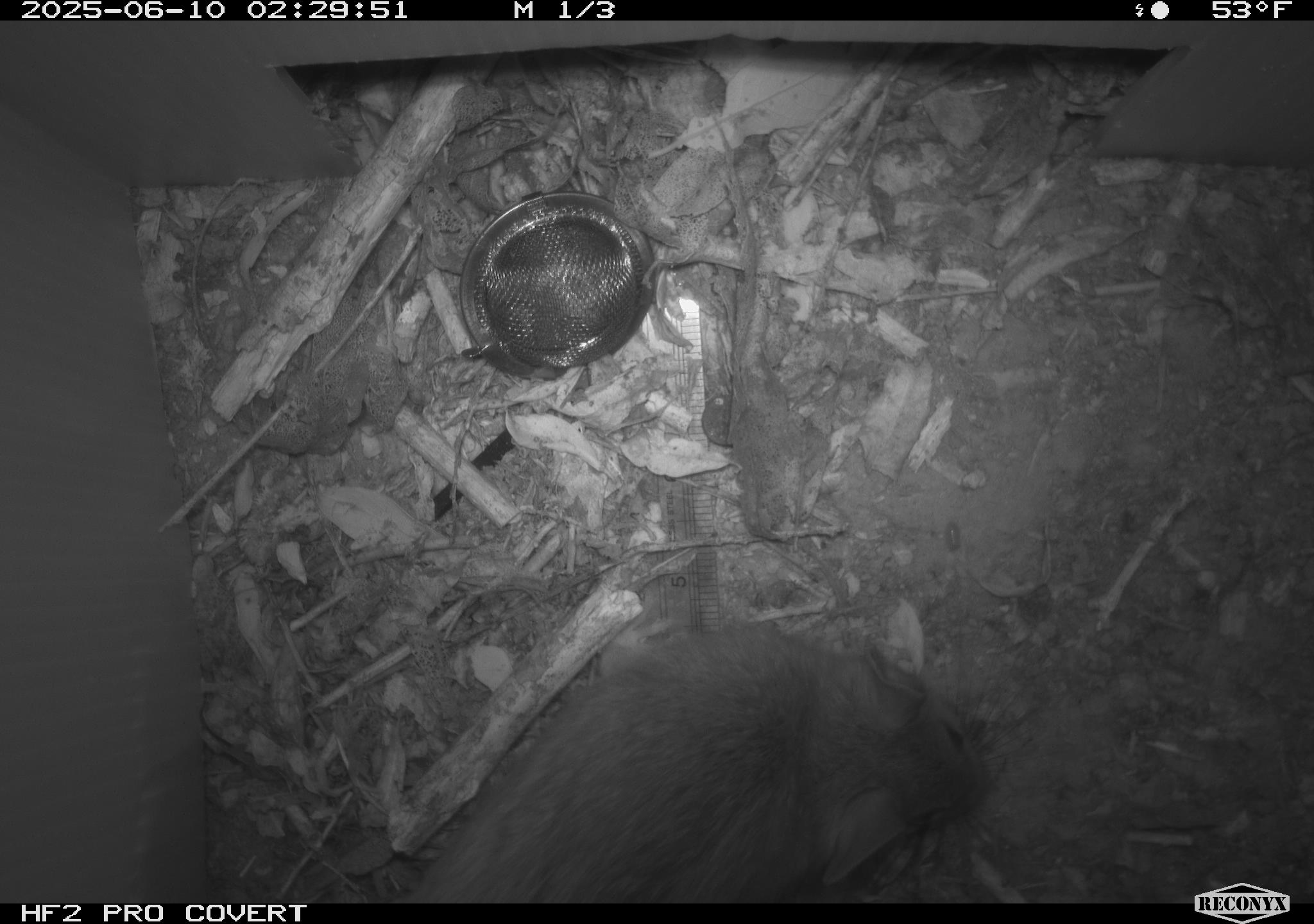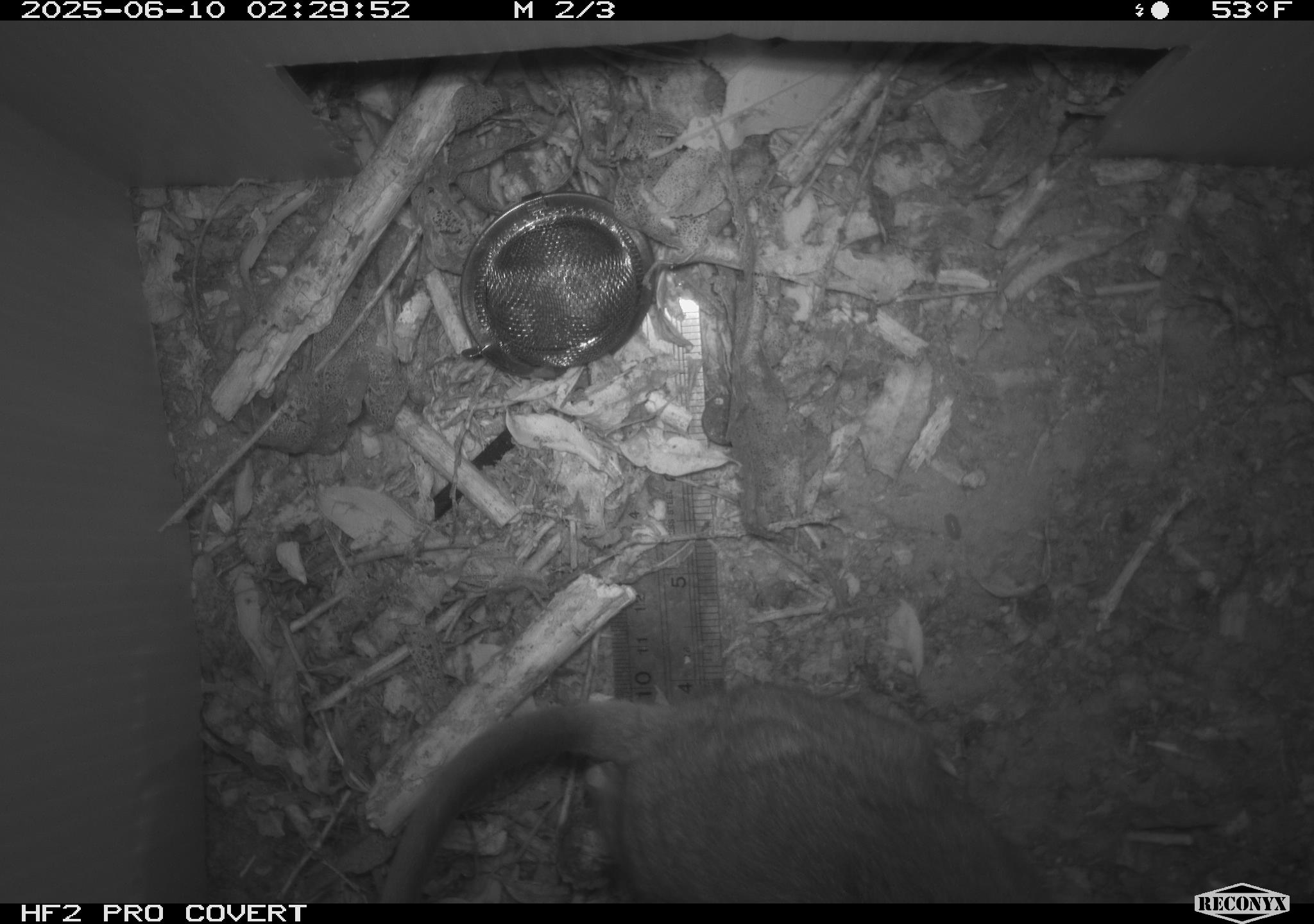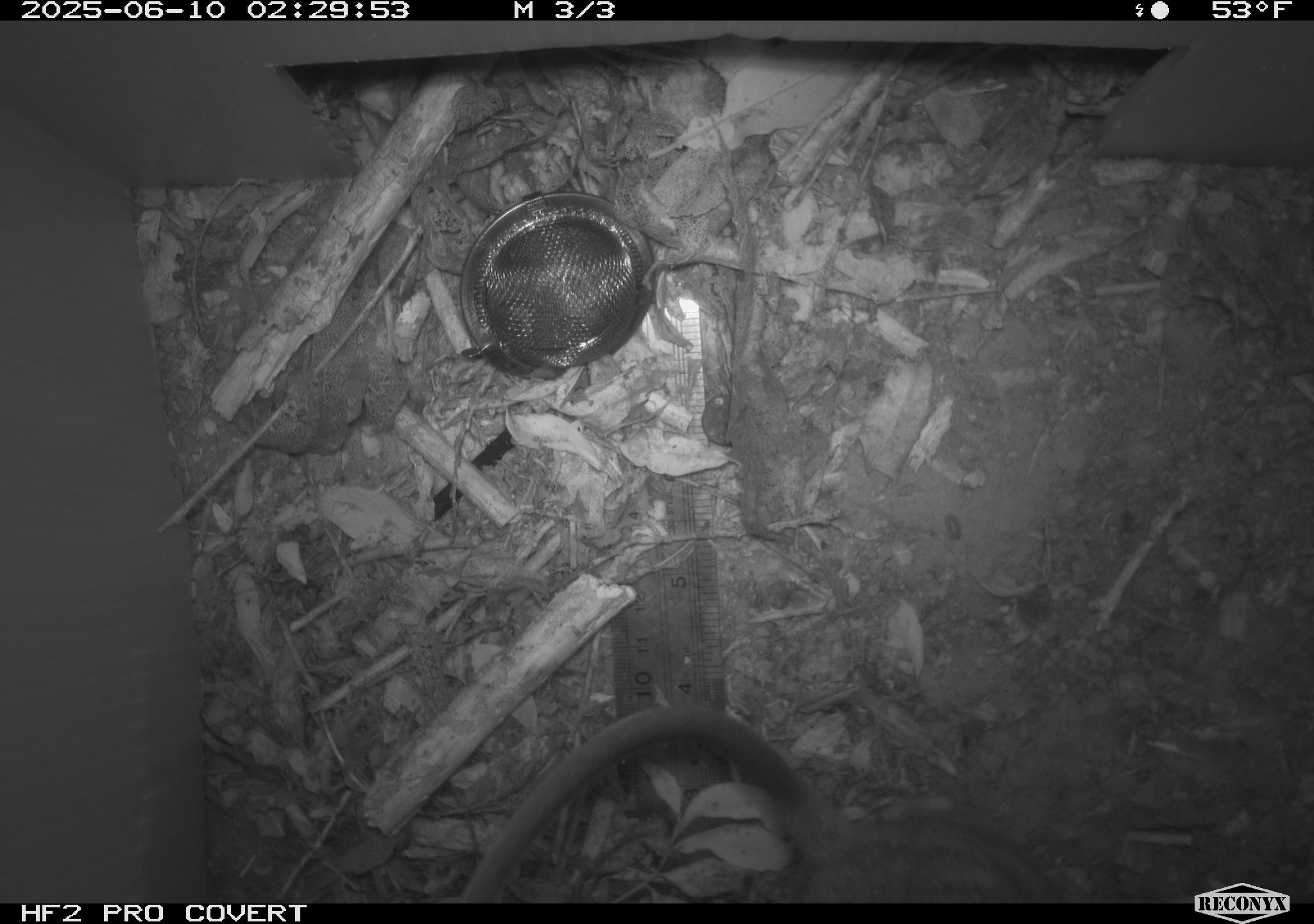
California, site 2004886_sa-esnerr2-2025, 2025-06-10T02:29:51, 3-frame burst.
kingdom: Animalia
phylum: Chordata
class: Mammalia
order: Rodentia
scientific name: Rodentia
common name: rodent